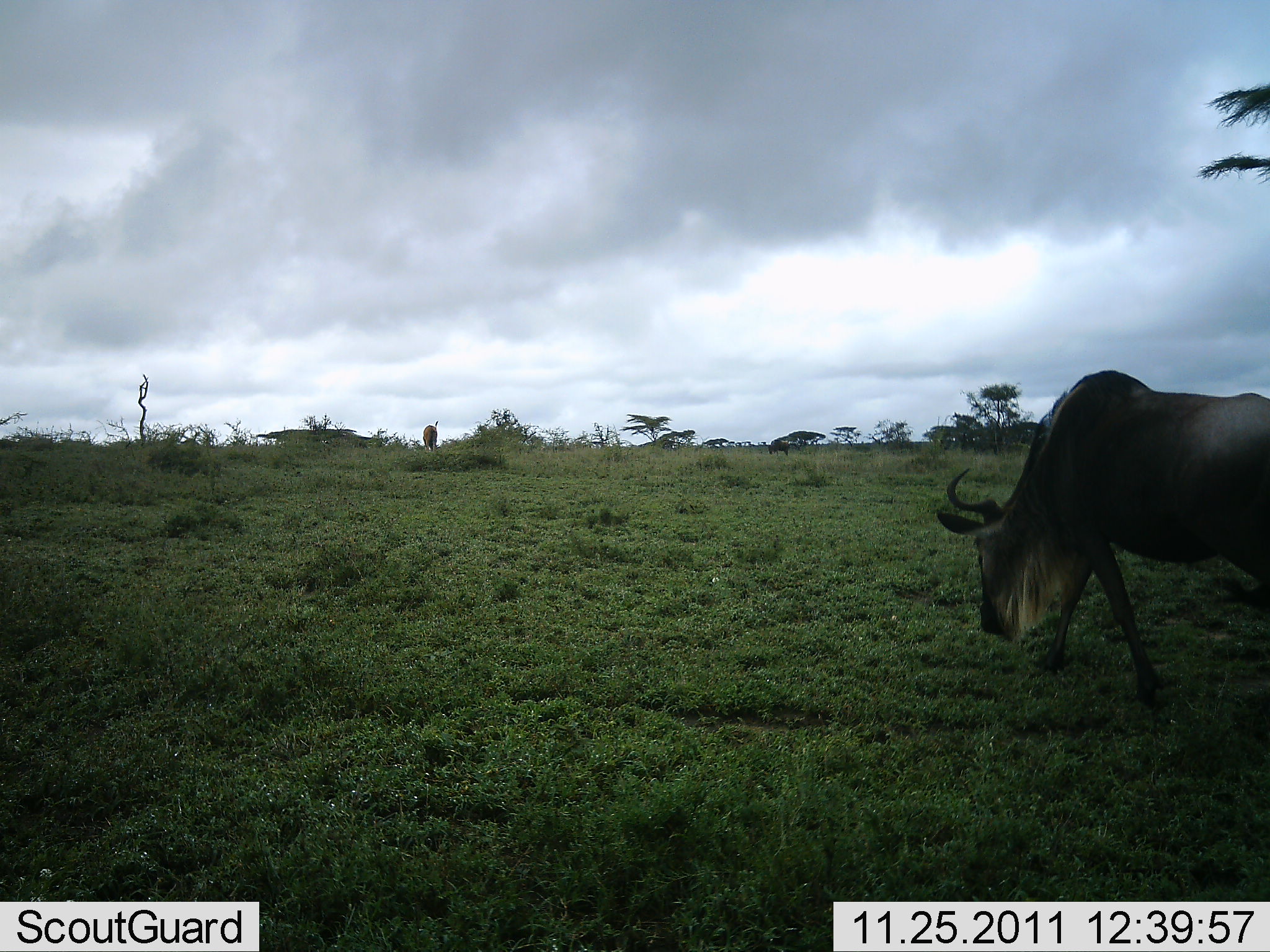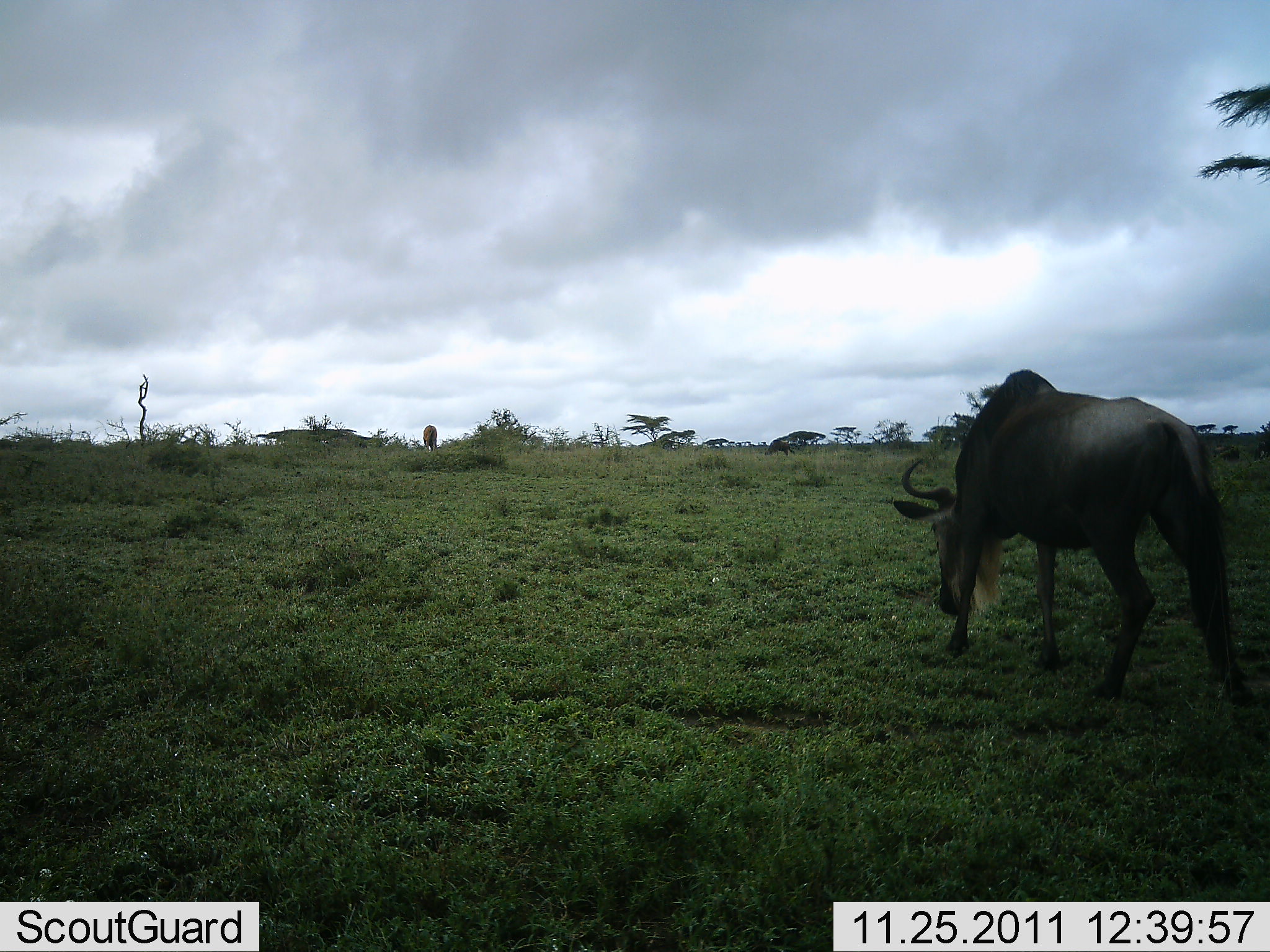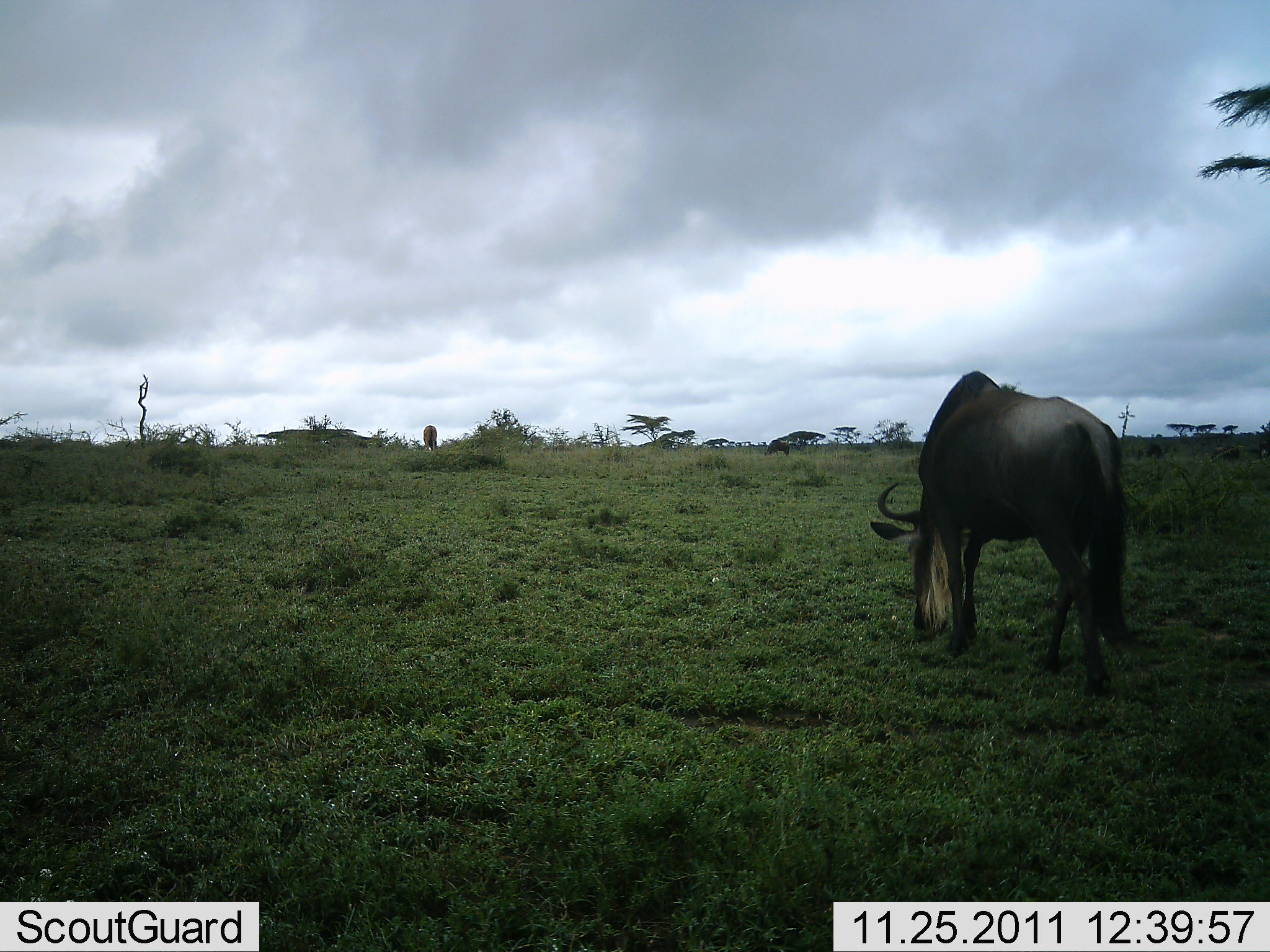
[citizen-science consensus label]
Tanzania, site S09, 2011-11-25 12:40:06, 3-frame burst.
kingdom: Animalia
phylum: Chordata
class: Mammalia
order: Artiodactyla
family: Bovidae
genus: Connochaetes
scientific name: Connochaetes taurinus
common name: blue wildebeest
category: wildebeest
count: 1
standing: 23%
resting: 0%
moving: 69%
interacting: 0%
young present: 0%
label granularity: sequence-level